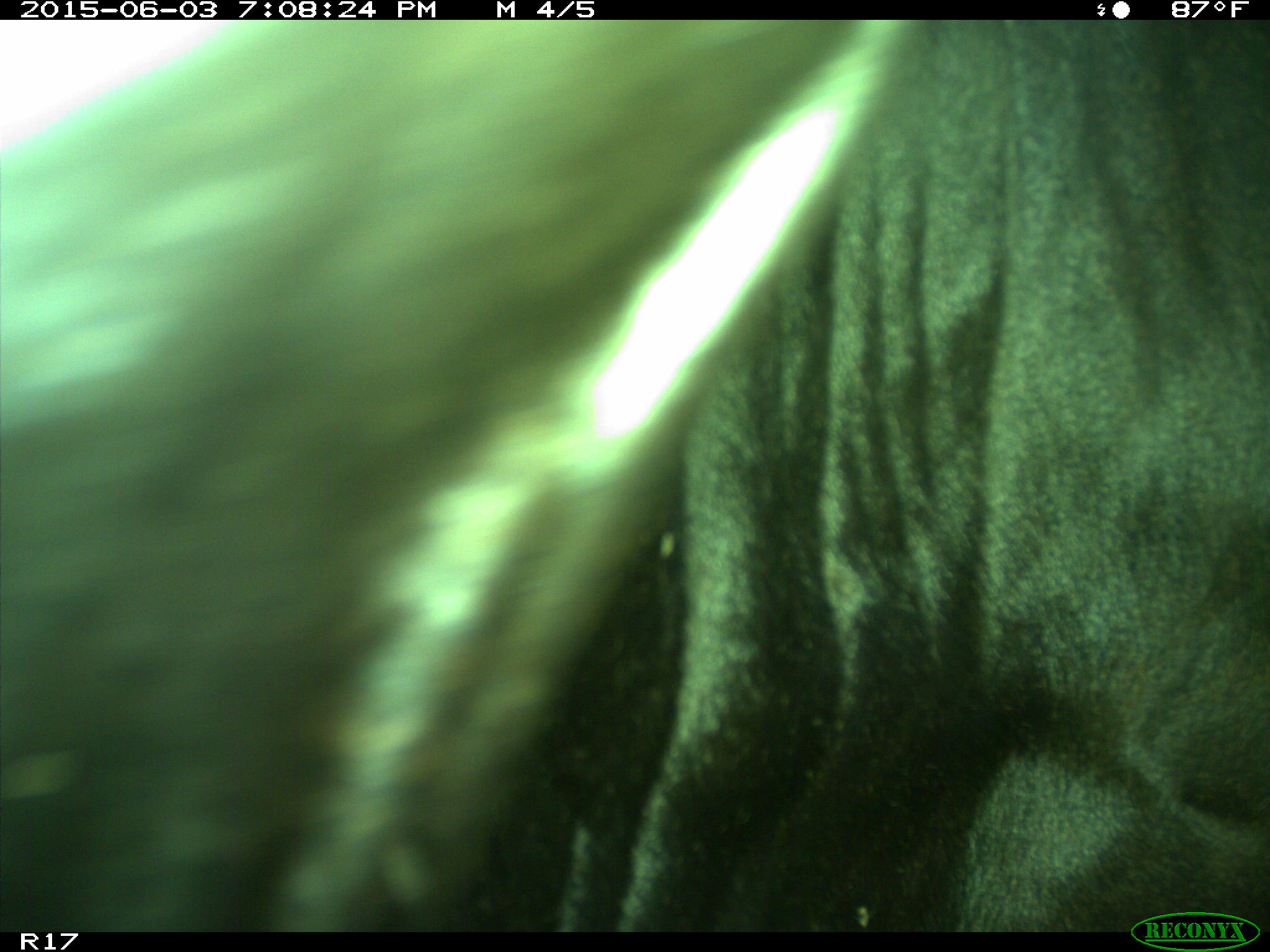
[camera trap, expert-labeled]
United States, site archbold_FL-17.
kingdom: Animalia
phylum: Chordata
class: Mammalia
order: Artiodactyla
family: Bovidae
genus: Bos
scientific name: Bos taurus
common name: domestic cow